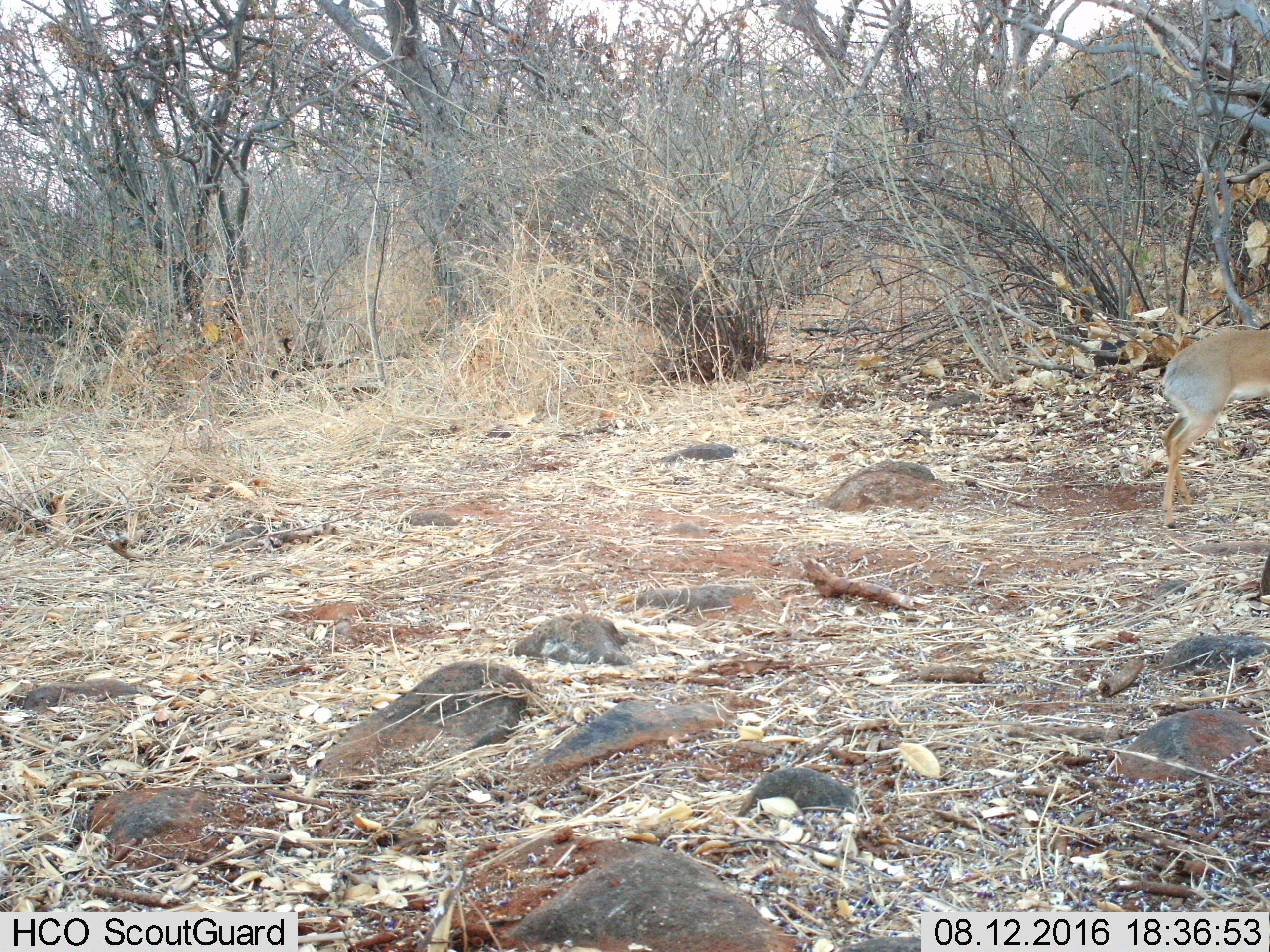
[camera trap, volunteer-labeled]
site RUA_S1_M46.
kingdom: Animalia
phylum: Chordata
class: Mammalia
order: Artiodactyla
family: Bovidae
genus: Madoqua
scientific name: Madoqua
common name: dik-dik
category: dikdik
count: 1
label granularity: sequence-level